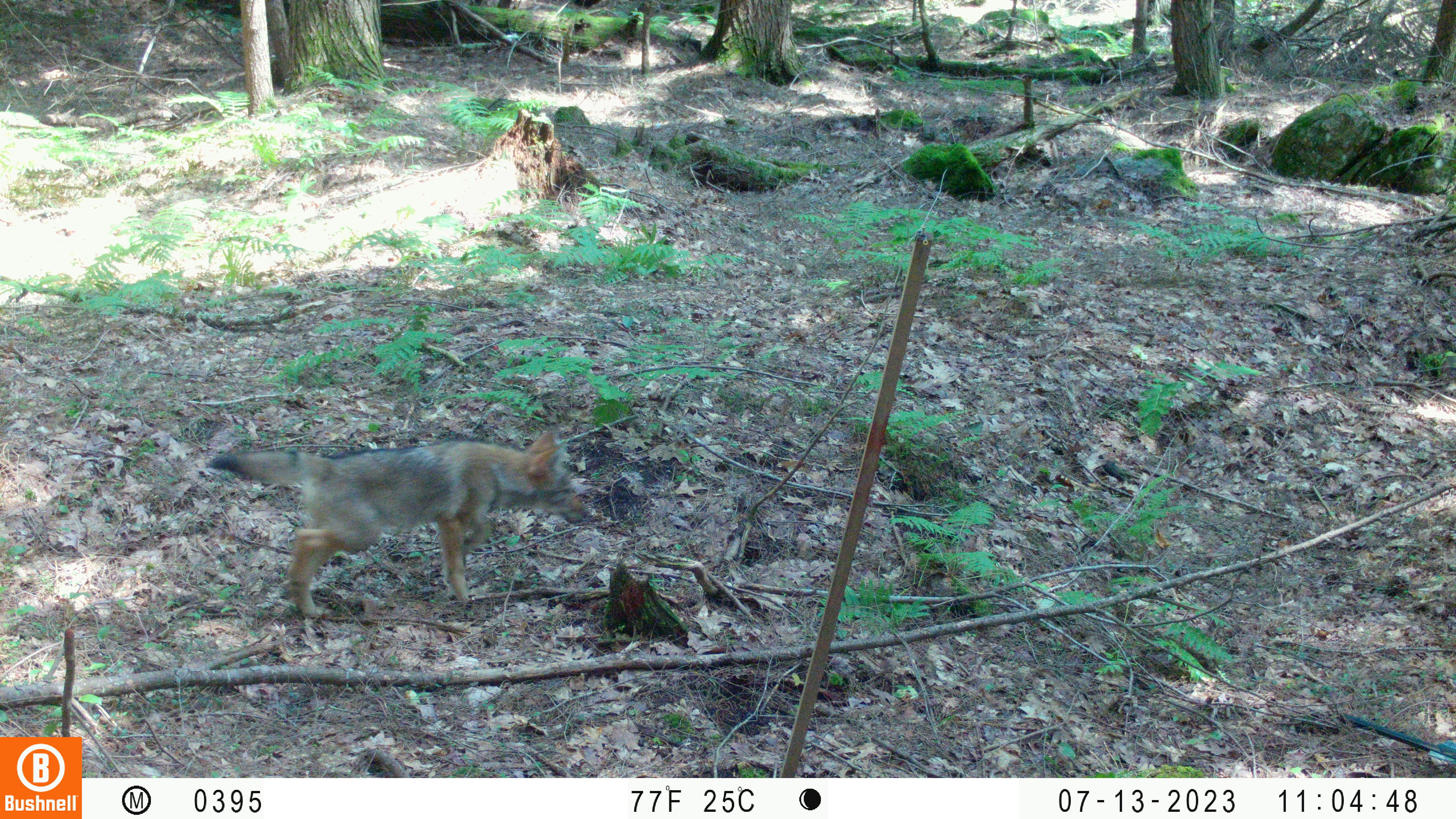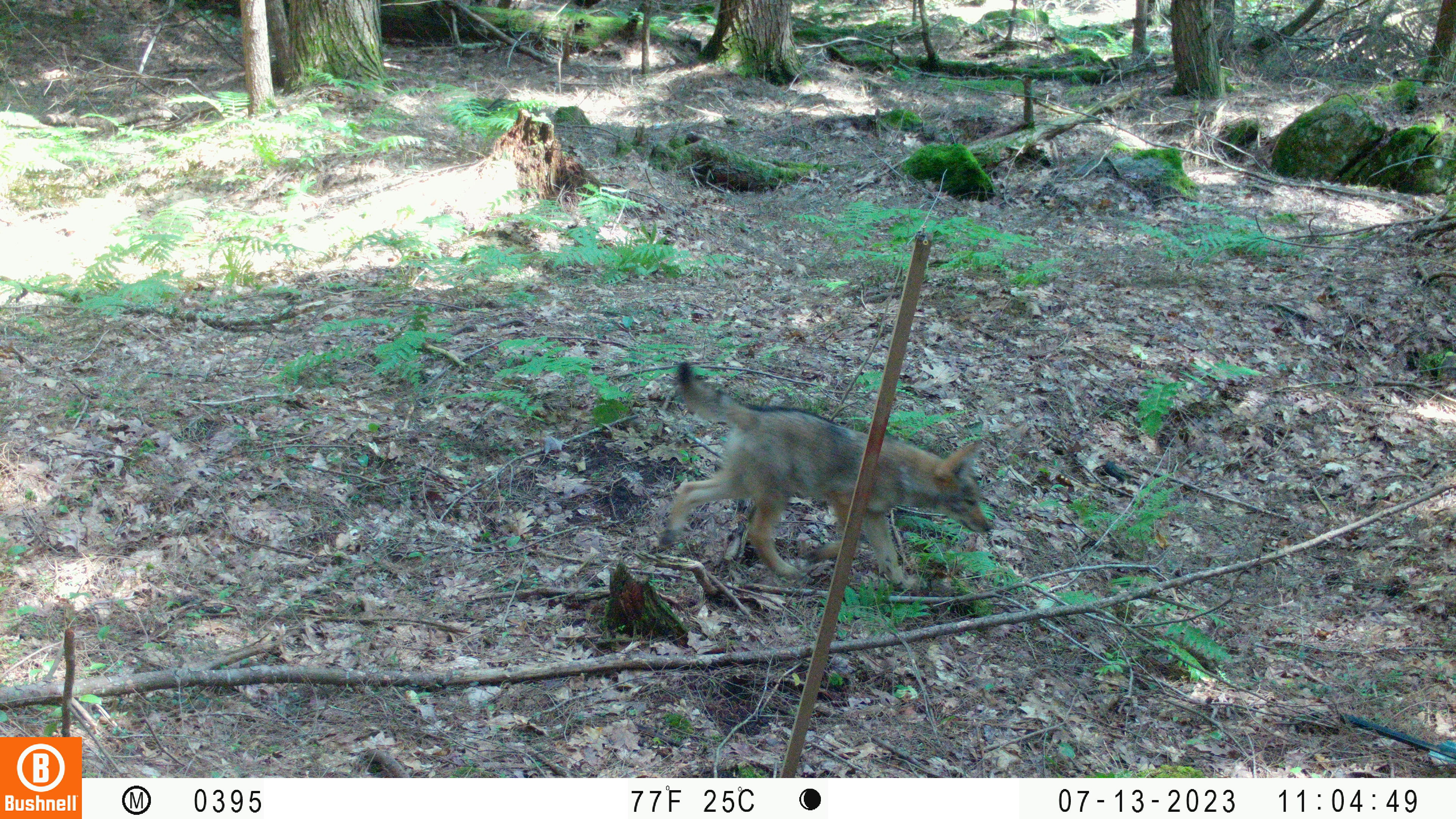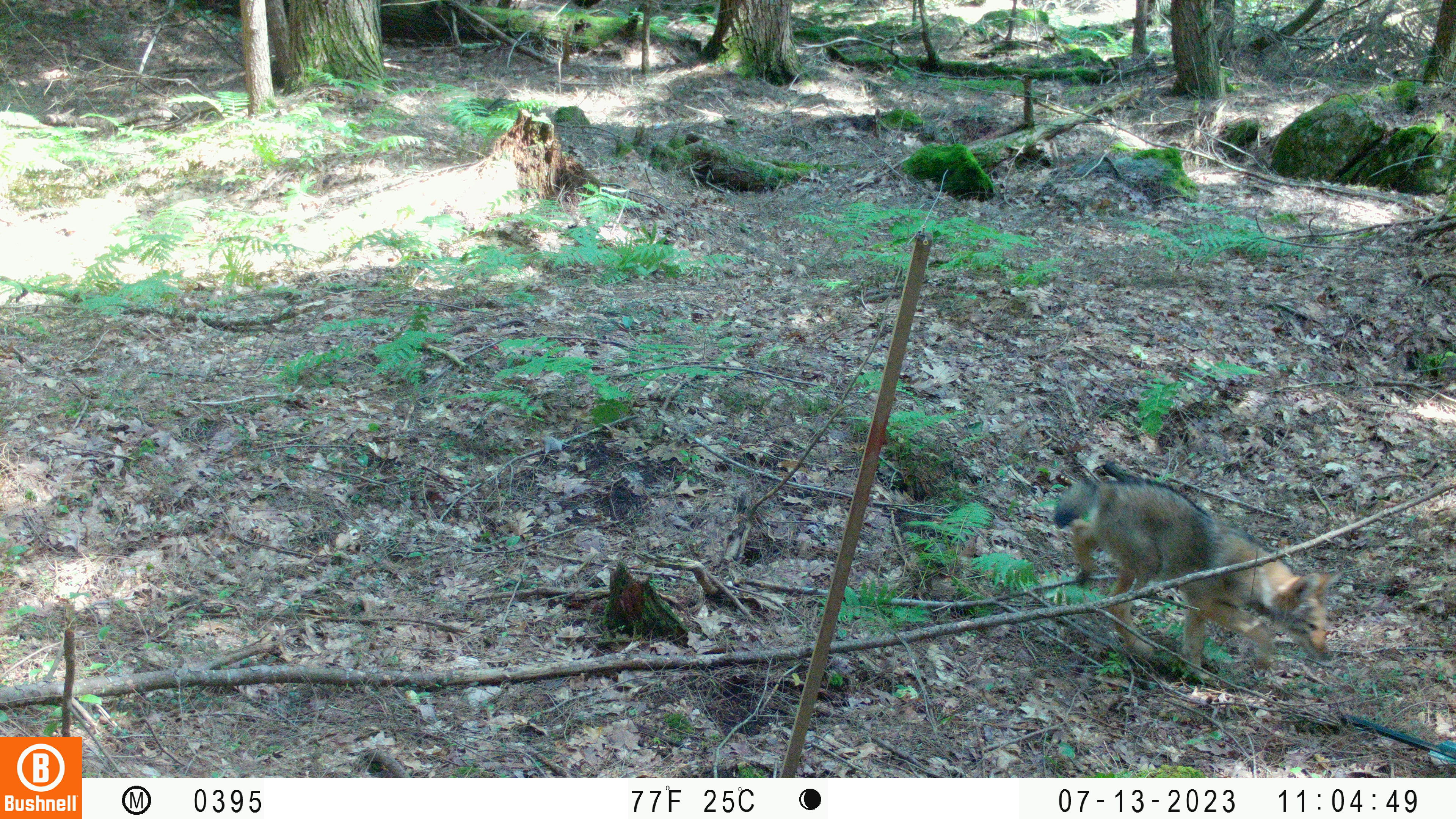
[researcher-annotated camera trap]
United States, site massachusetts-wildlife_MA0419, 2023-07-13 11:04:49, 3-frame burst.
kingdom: Animalia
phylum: Chordata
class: Mammalia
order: Carnivora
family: Canidae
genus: Urocyon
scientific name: Urocyon cinereoargenteus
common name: gray fox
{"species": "gray fox (Urocyon cinereoargenteus)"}